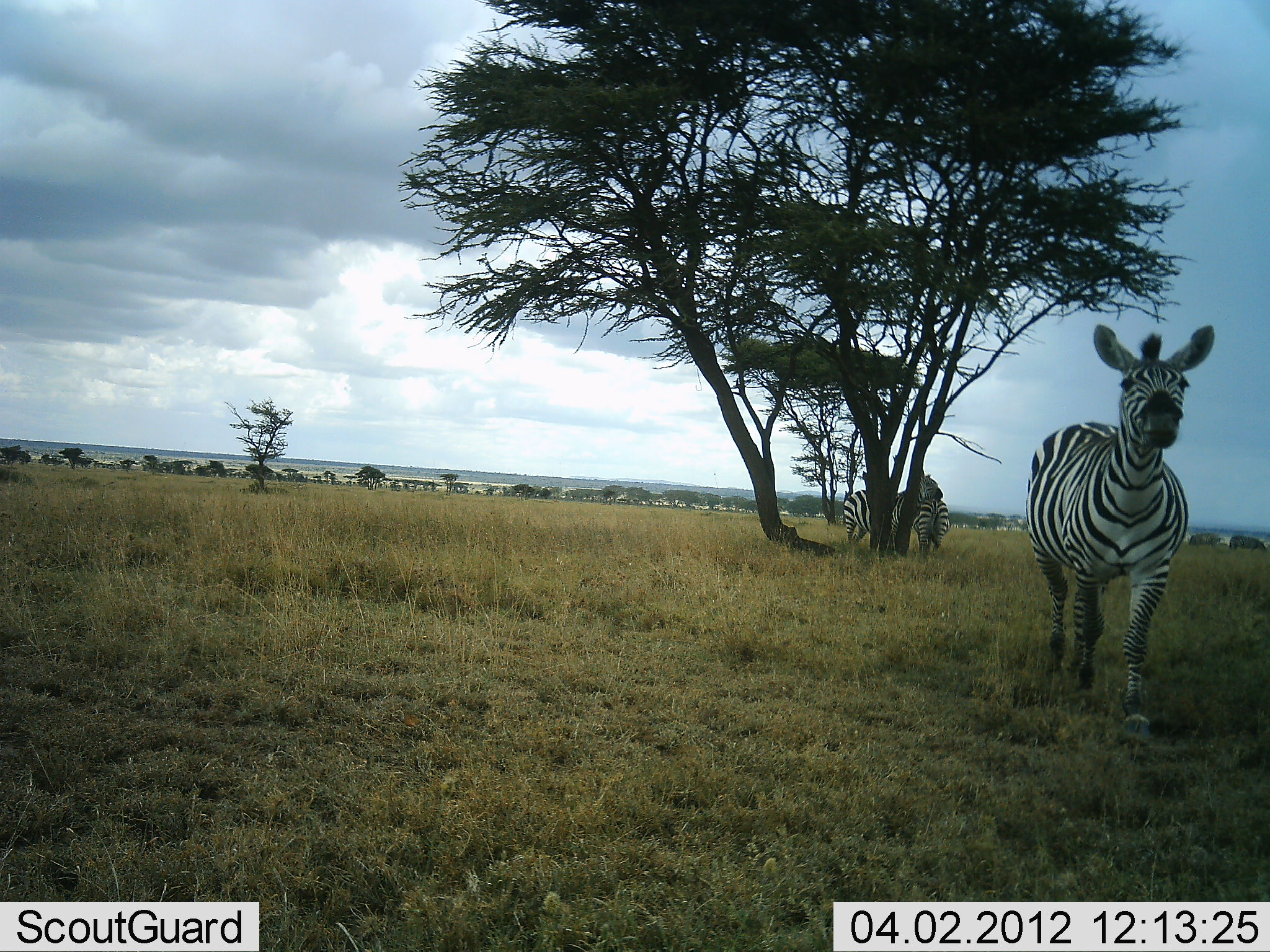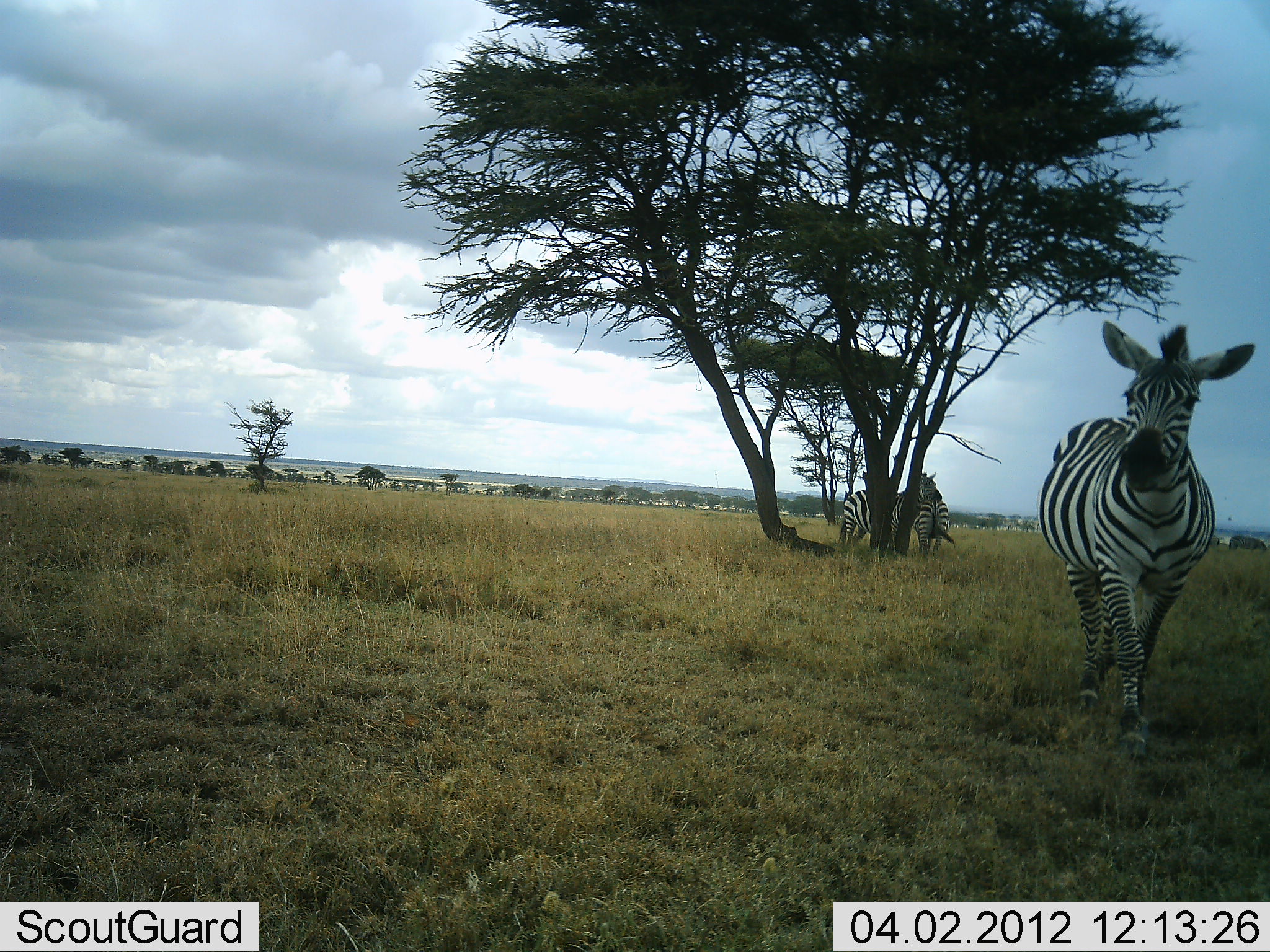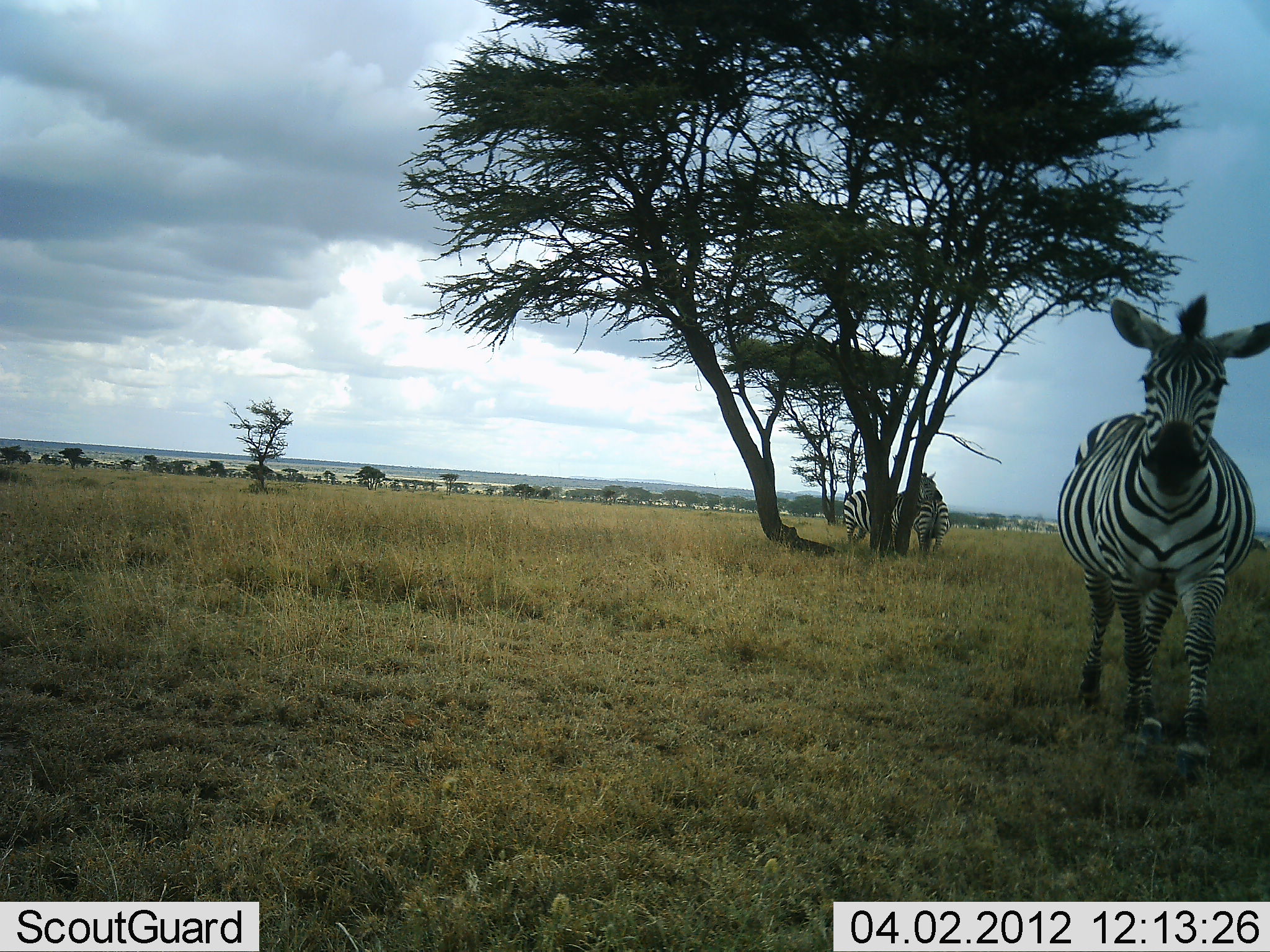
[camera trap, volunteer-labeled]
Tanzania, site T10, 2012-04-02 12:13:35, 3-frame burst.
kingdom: Animalia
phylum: Chordata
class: Mammalia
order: Perissodactyla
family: Equidae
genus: Equus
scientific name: Equus quagga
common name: plains zebra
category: zebra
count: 3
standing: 61%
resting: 11%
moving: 82%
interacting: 14%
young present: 0%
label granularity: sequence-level